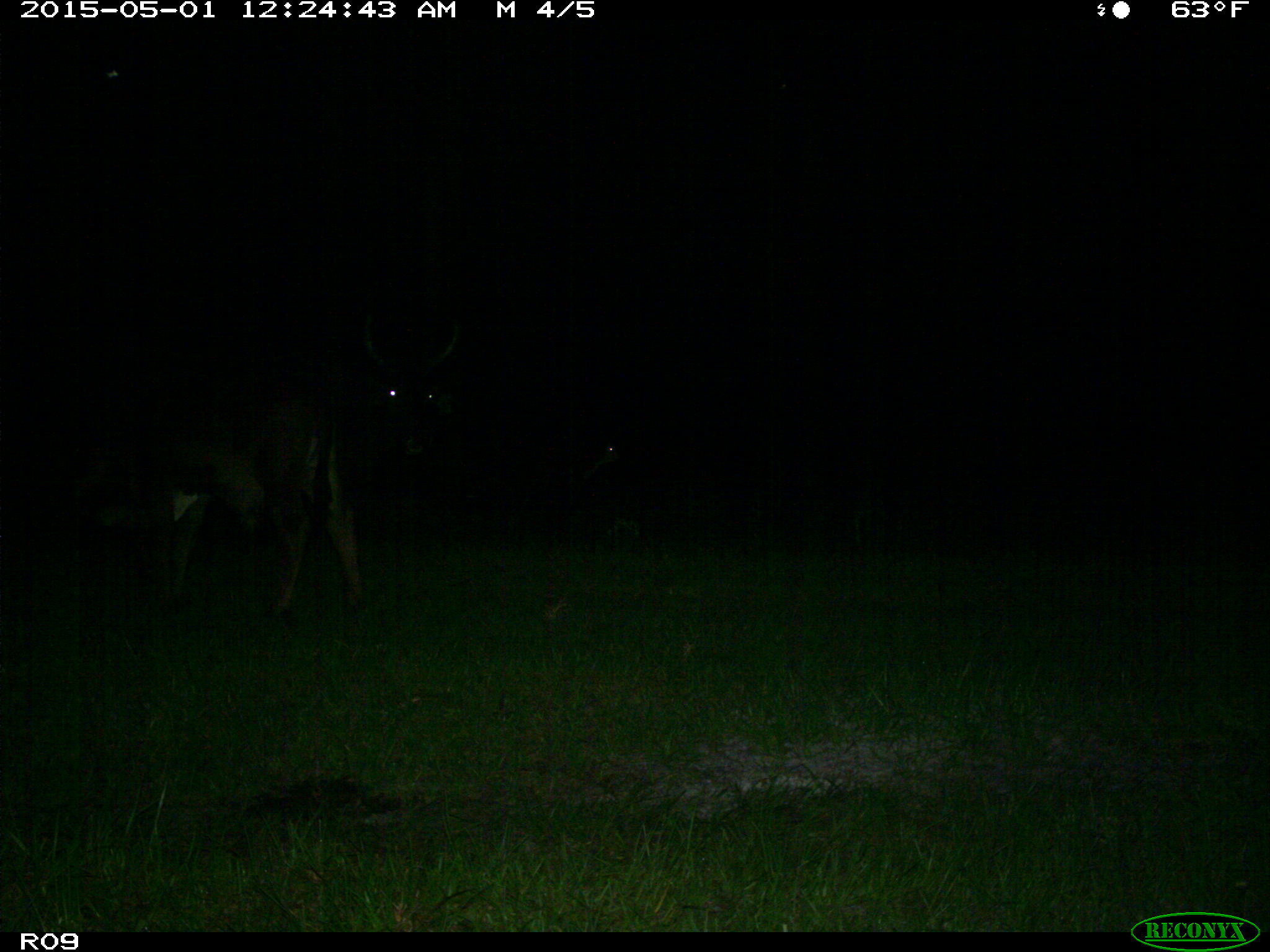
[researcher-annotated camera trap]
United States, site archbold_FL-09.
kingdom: Animalia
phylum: Chordata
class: Mammalia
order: Artiodactyla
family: Bovidae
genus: Bos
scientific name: Bos taurus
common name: domestic cow